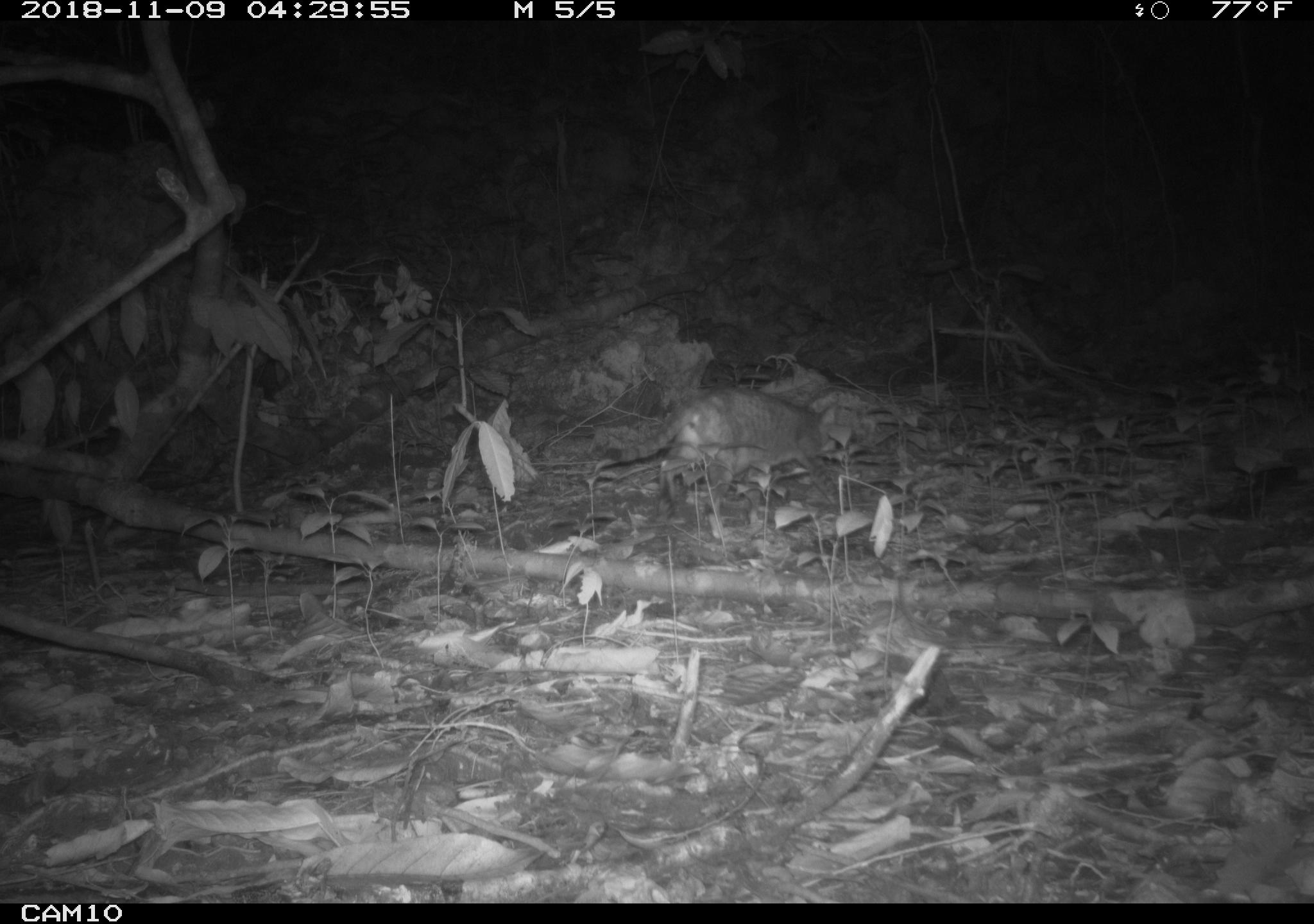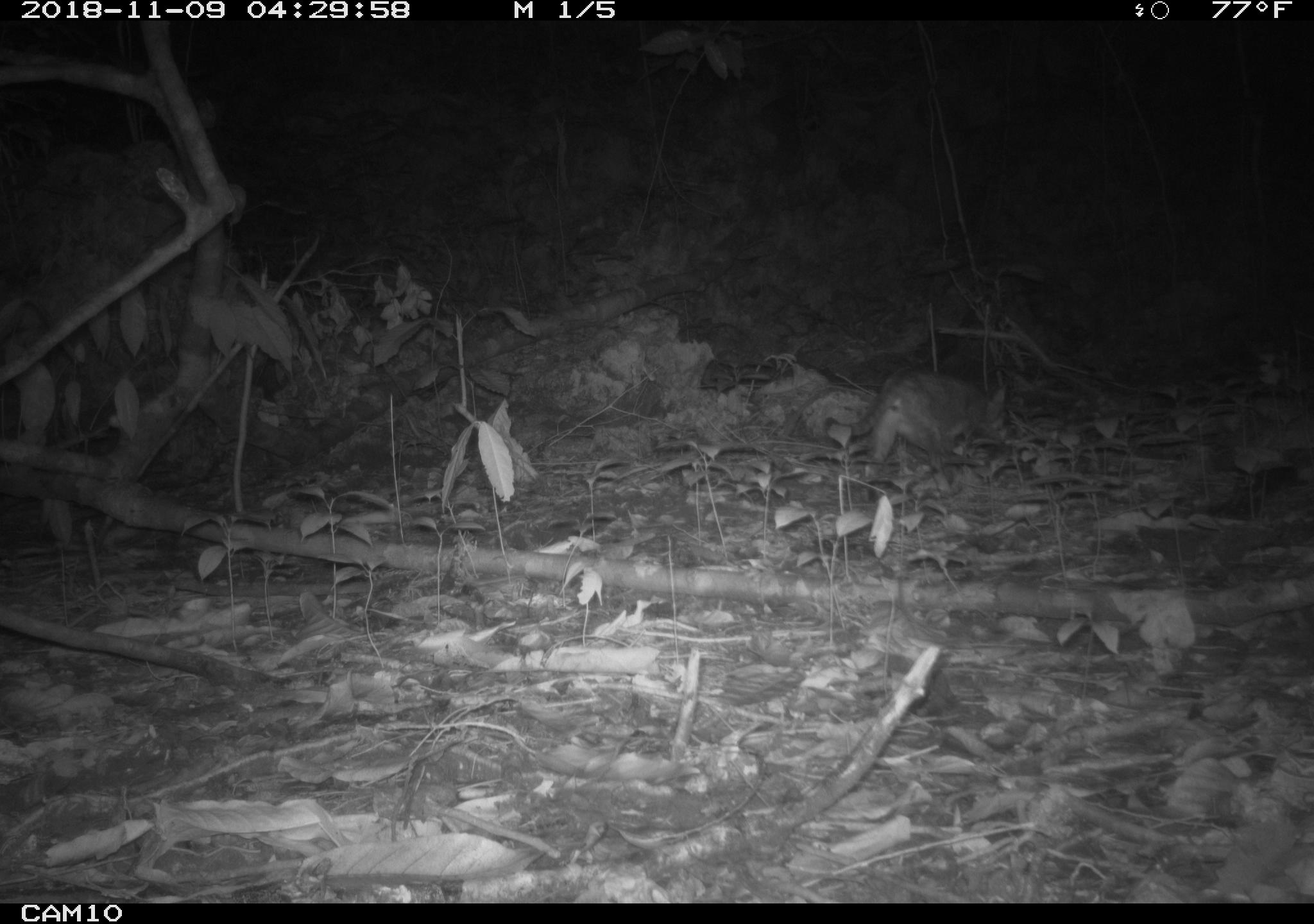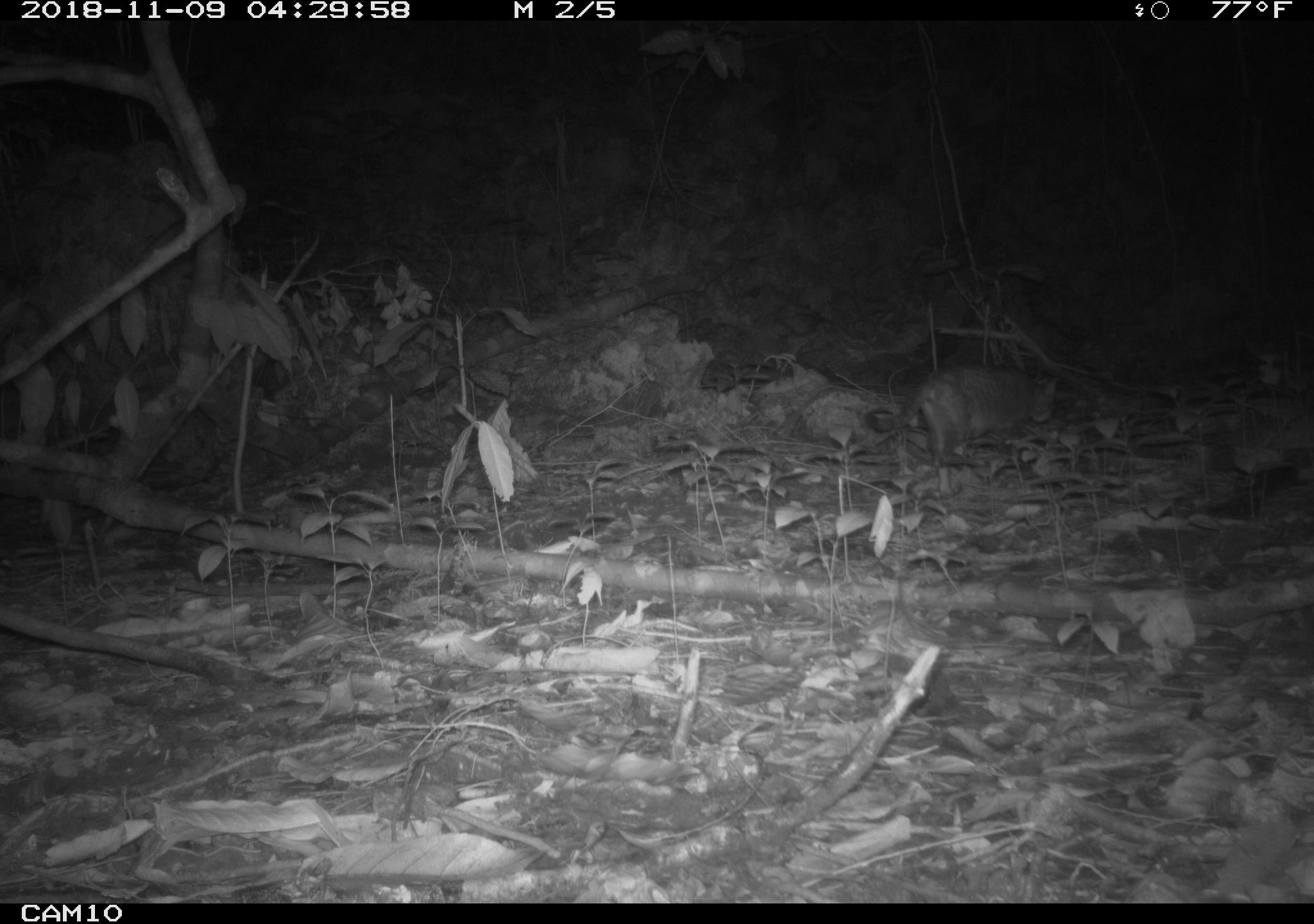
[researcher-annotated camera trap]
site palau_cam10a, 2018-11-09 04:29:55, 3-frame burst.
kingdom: Animalia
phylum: Chordata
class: Mammalia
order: Carnivora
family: Felidae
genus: Felis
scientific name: Felis catus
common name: cat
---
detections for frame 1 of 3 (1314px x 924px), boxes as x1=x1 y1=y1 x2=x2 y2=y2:
cat: x1=581 y1=386 x2=838 y2=512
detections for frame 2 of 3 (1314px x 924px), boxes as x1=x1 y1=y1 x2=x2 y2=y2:
cat: x1=815 y1=365 x2=1014 y2=491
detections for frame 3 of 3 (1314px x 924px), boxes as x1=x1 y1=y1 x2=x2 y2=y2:
cat: x1=868 y1=361 x2=1060 y2=495